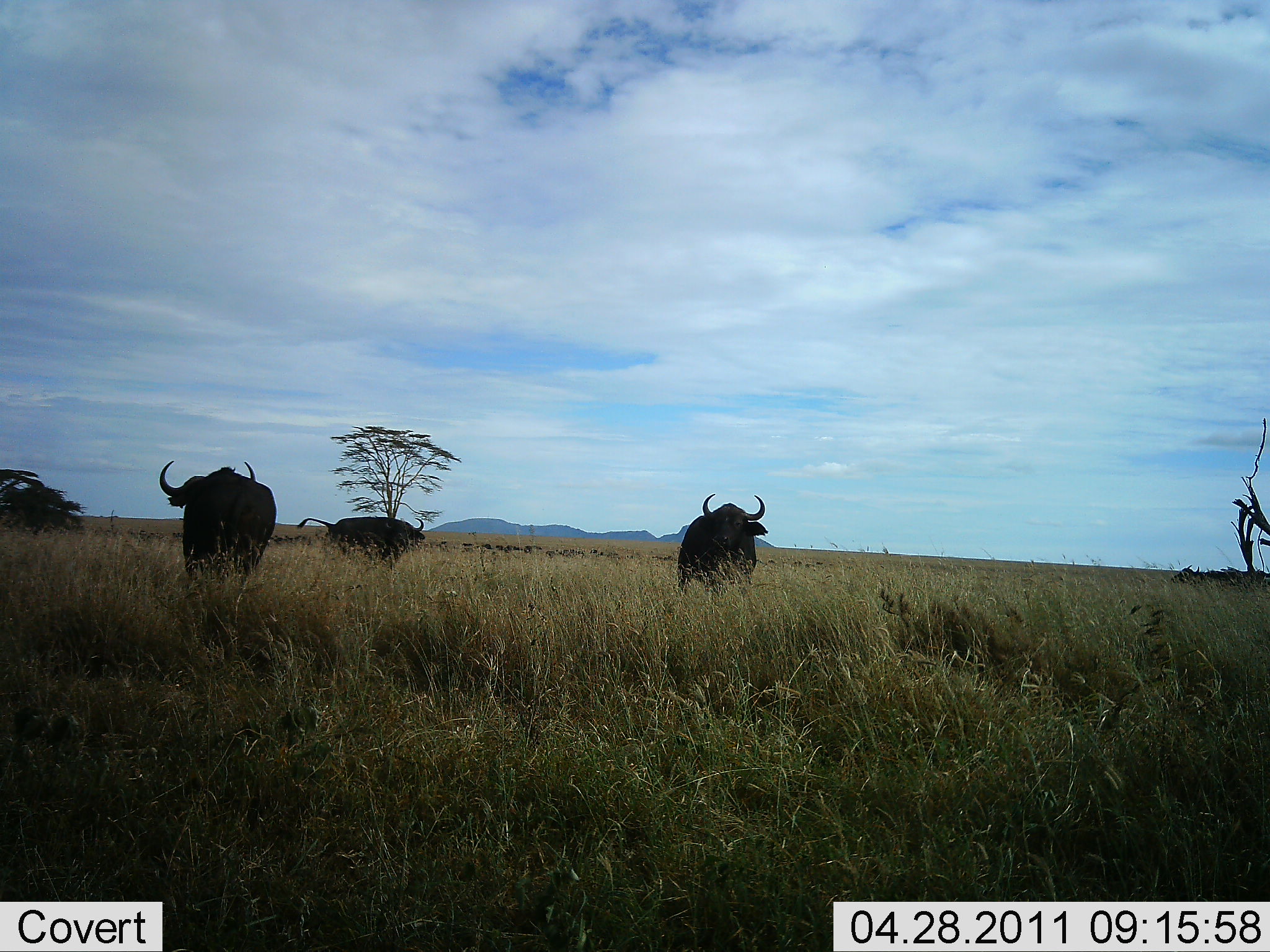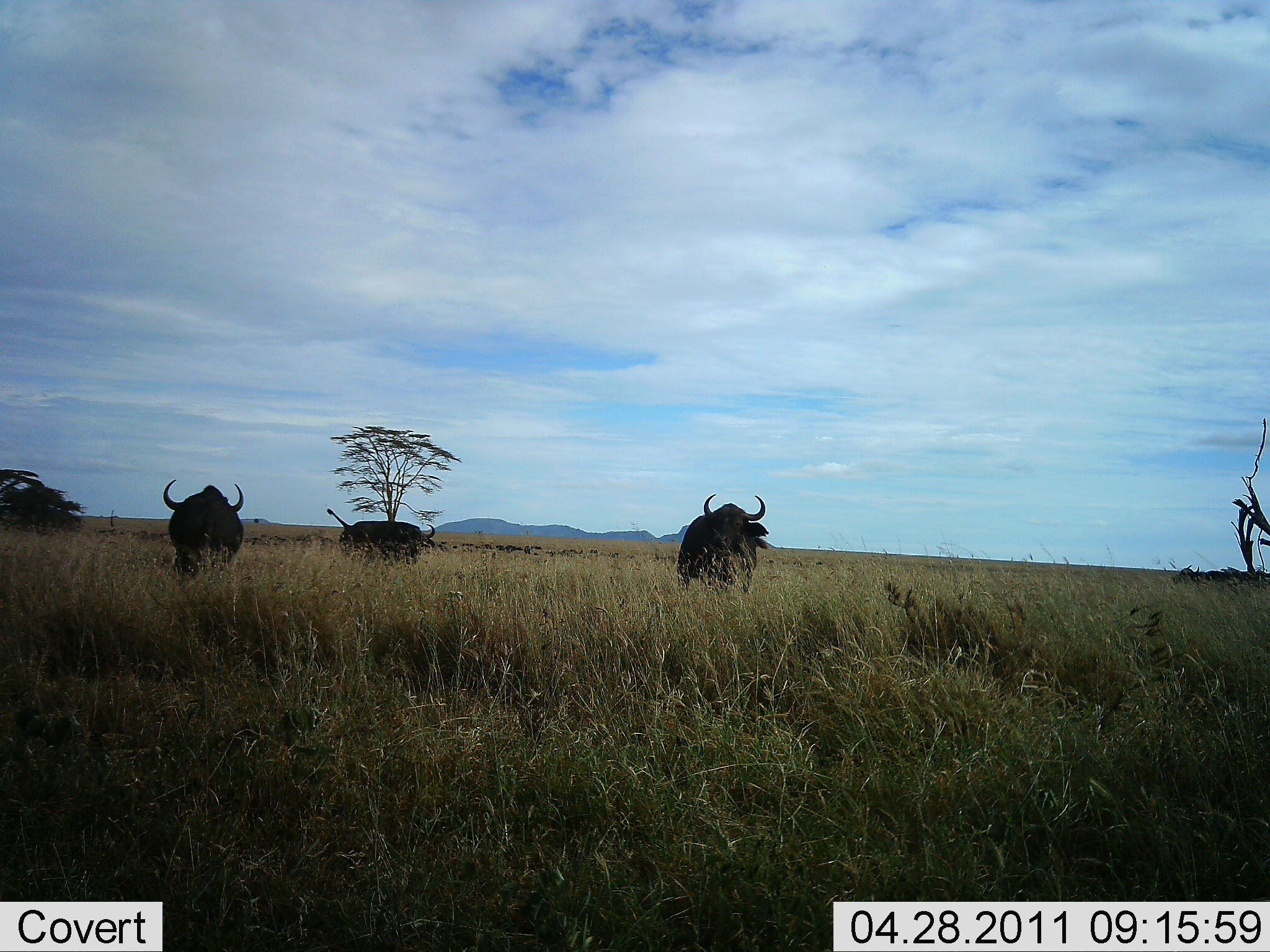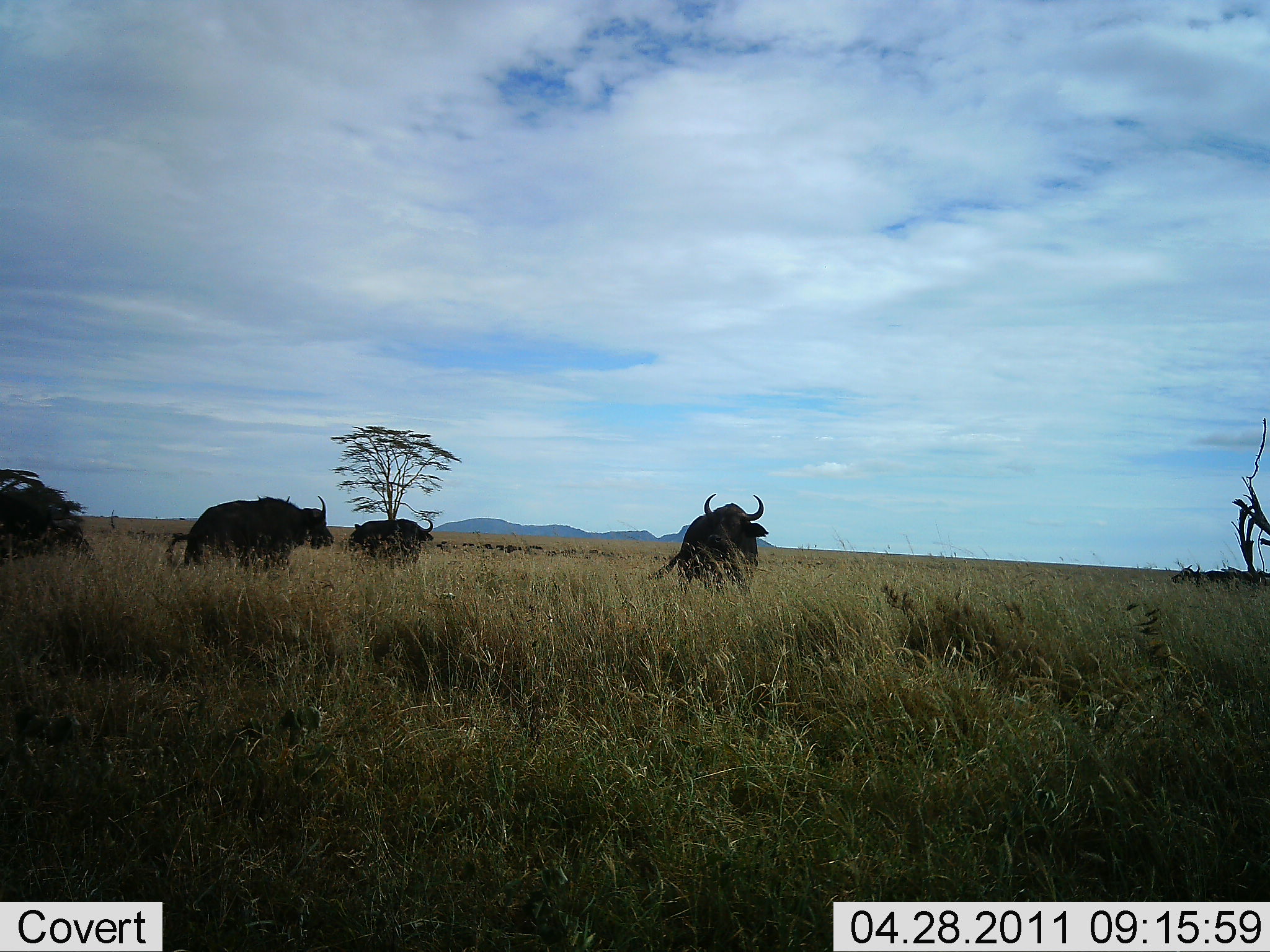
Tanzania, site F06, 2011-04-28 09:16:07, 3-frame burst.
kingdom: Animalia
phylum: Chordata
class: Mammalia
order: Artiodactyla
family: Bovidae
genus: Syncerus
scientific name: Syncerus caffer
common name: cape buffalo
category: buffalo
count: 3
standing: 55%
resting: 0%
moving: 64%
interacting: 0%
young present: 0%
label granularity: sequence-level